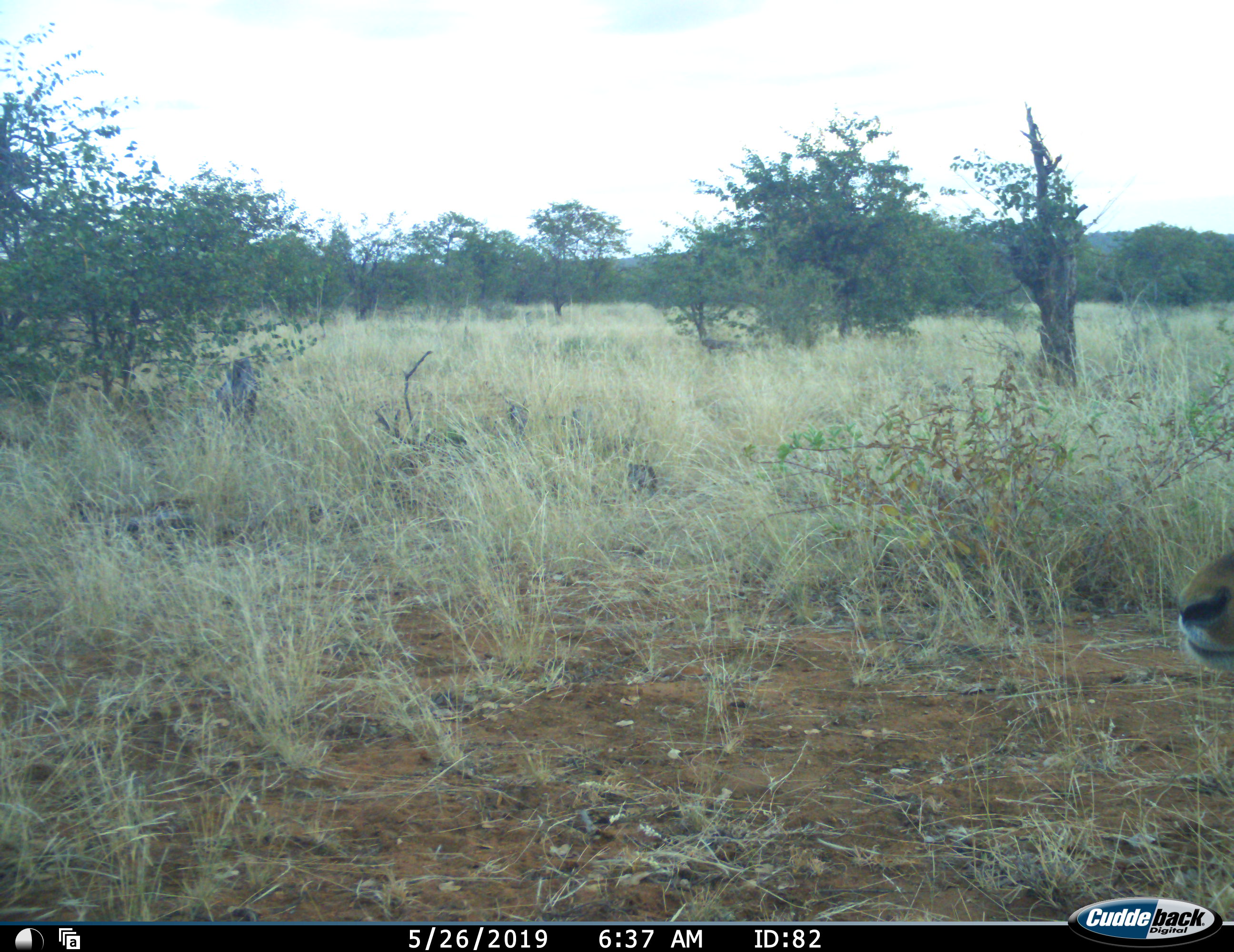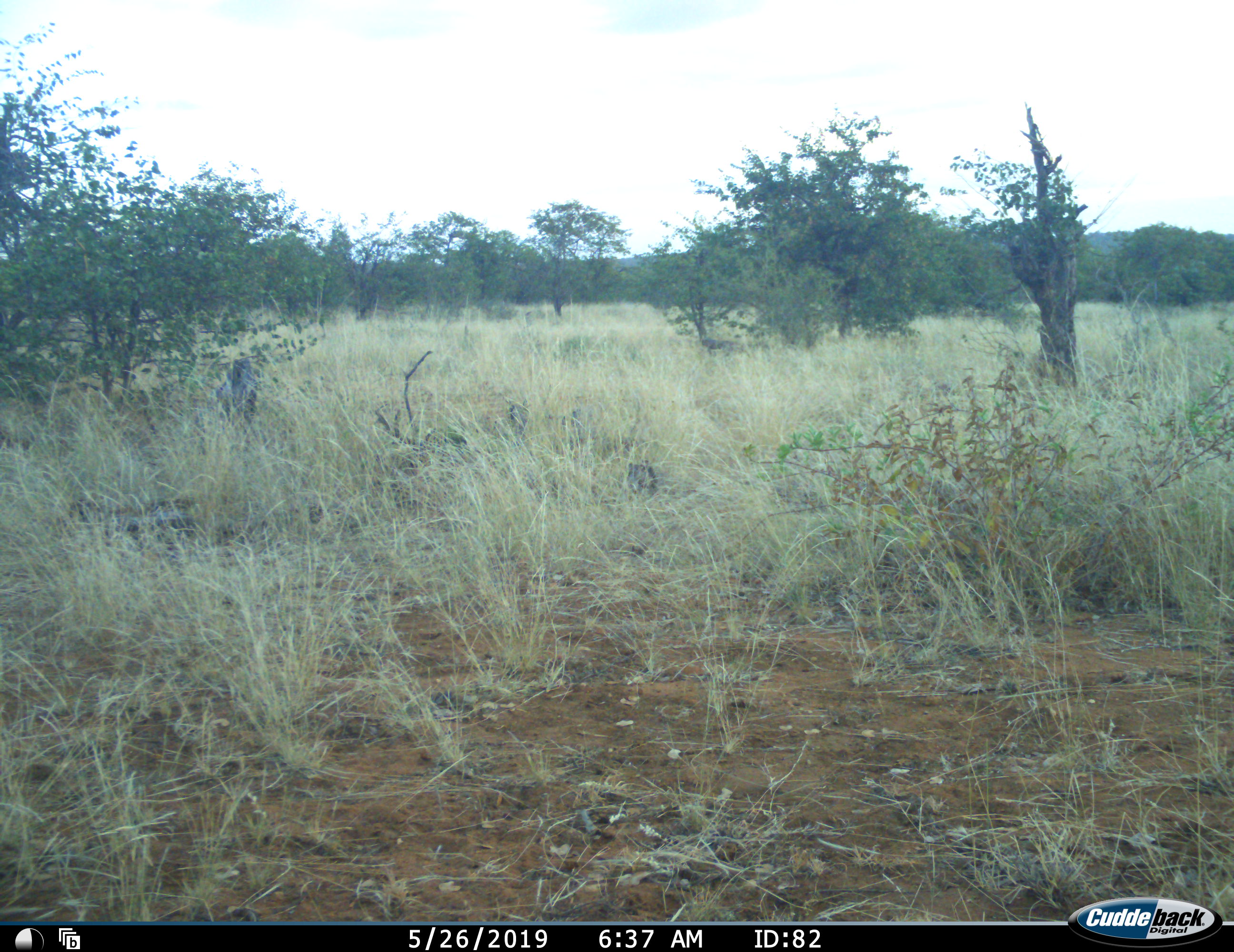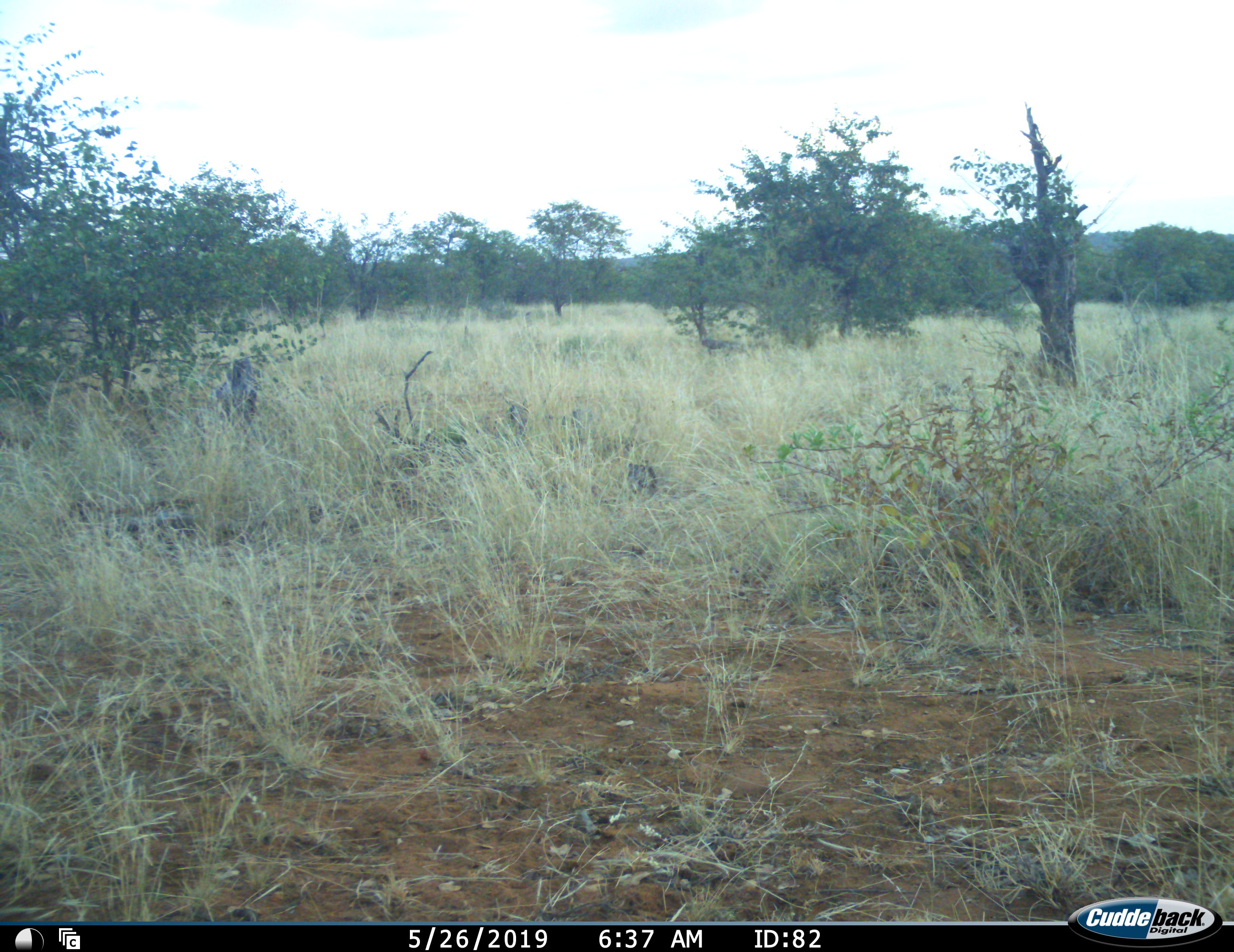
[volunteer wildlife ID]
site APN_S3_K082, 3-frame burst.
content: unidentified animal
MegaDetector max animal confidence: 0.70